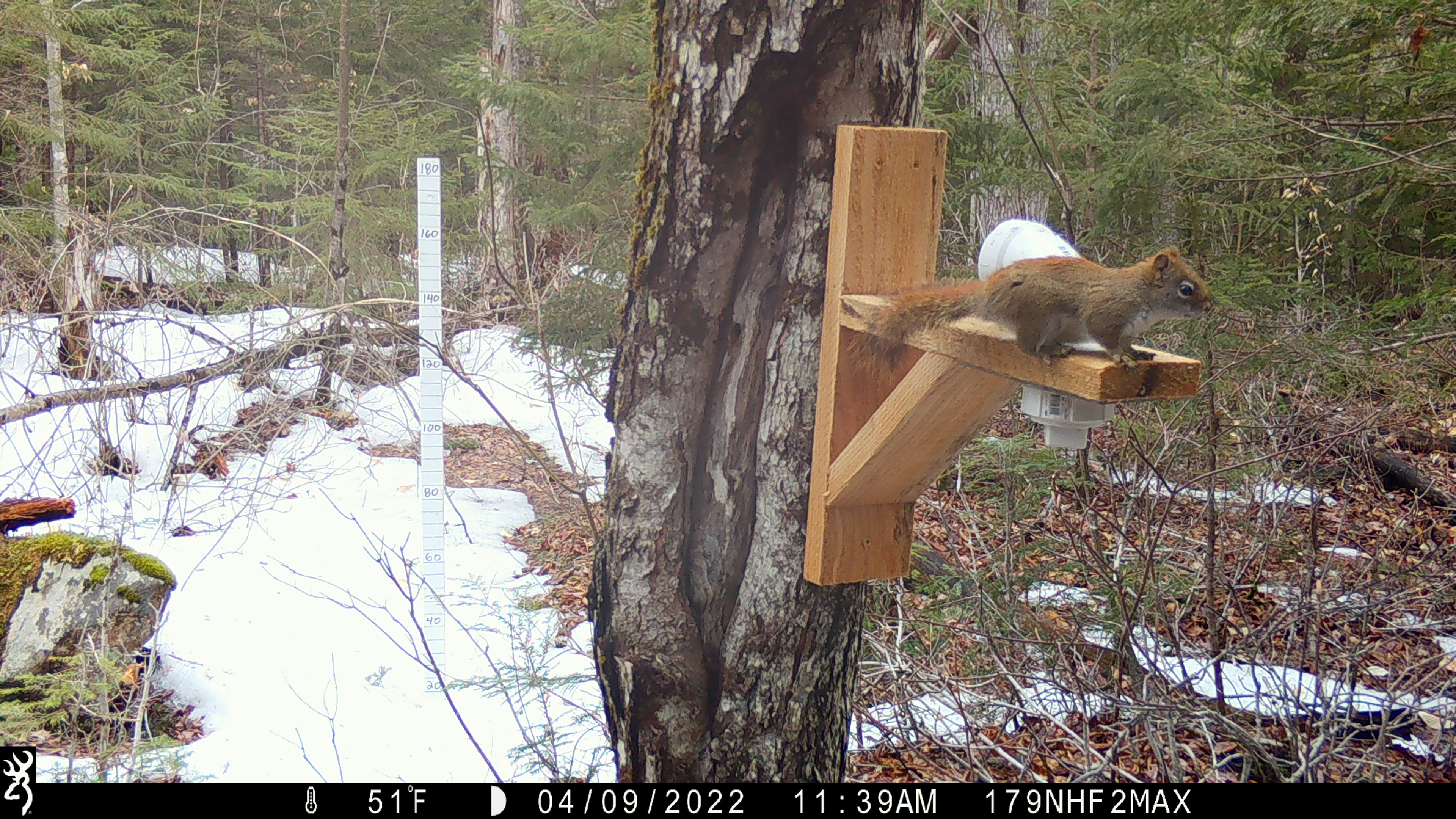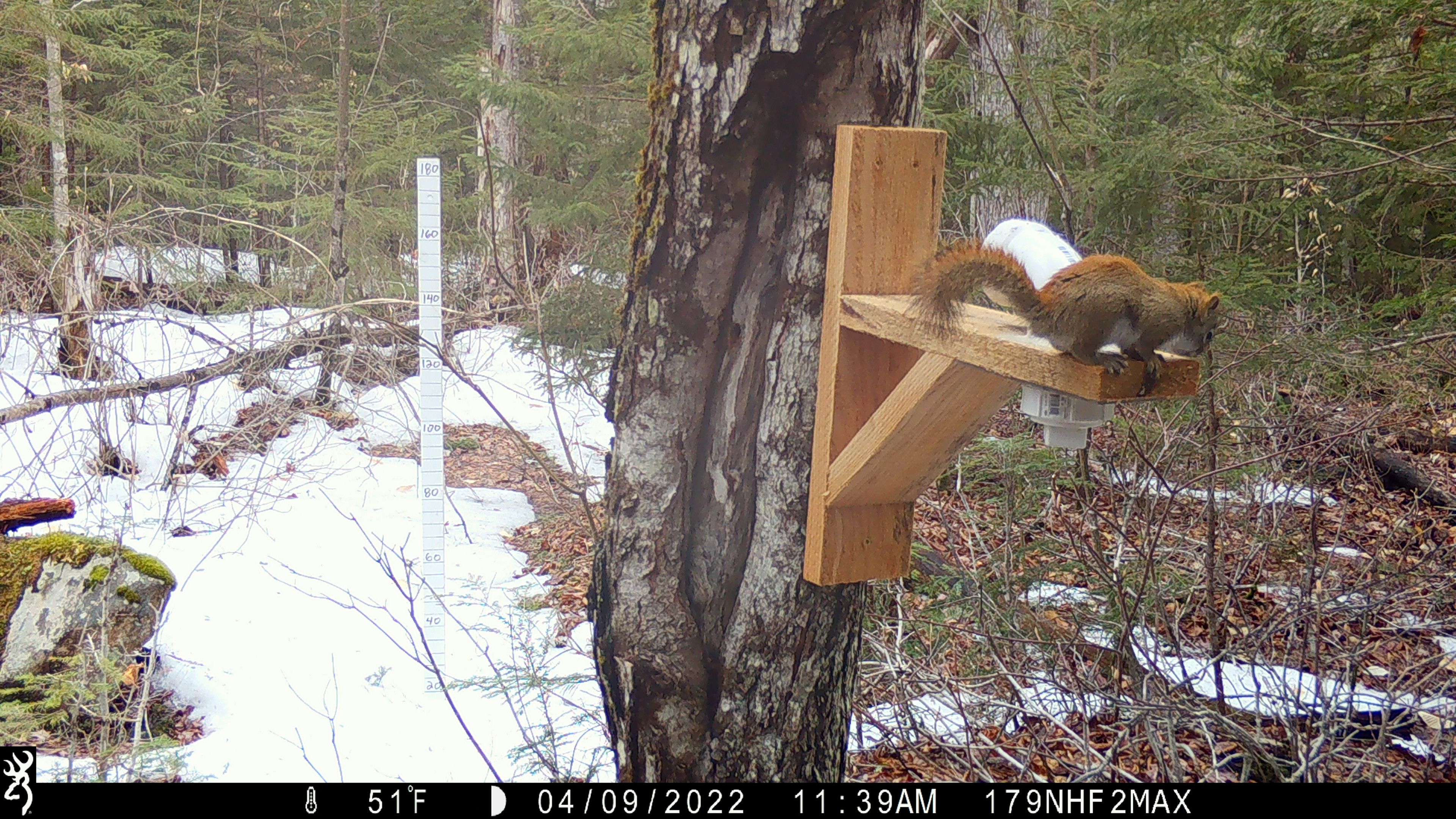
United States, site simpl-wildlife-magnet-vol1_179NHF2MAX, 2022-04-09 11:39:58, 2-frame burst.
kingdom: Animalia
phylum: Chordata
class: Mammalia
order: Rodentia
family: Sciuridae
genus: Tamiasciurus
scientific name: Tamiasciurus hudsonicus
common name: red squirrel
Red squirrel (Tamiasciurus hudsonicus).